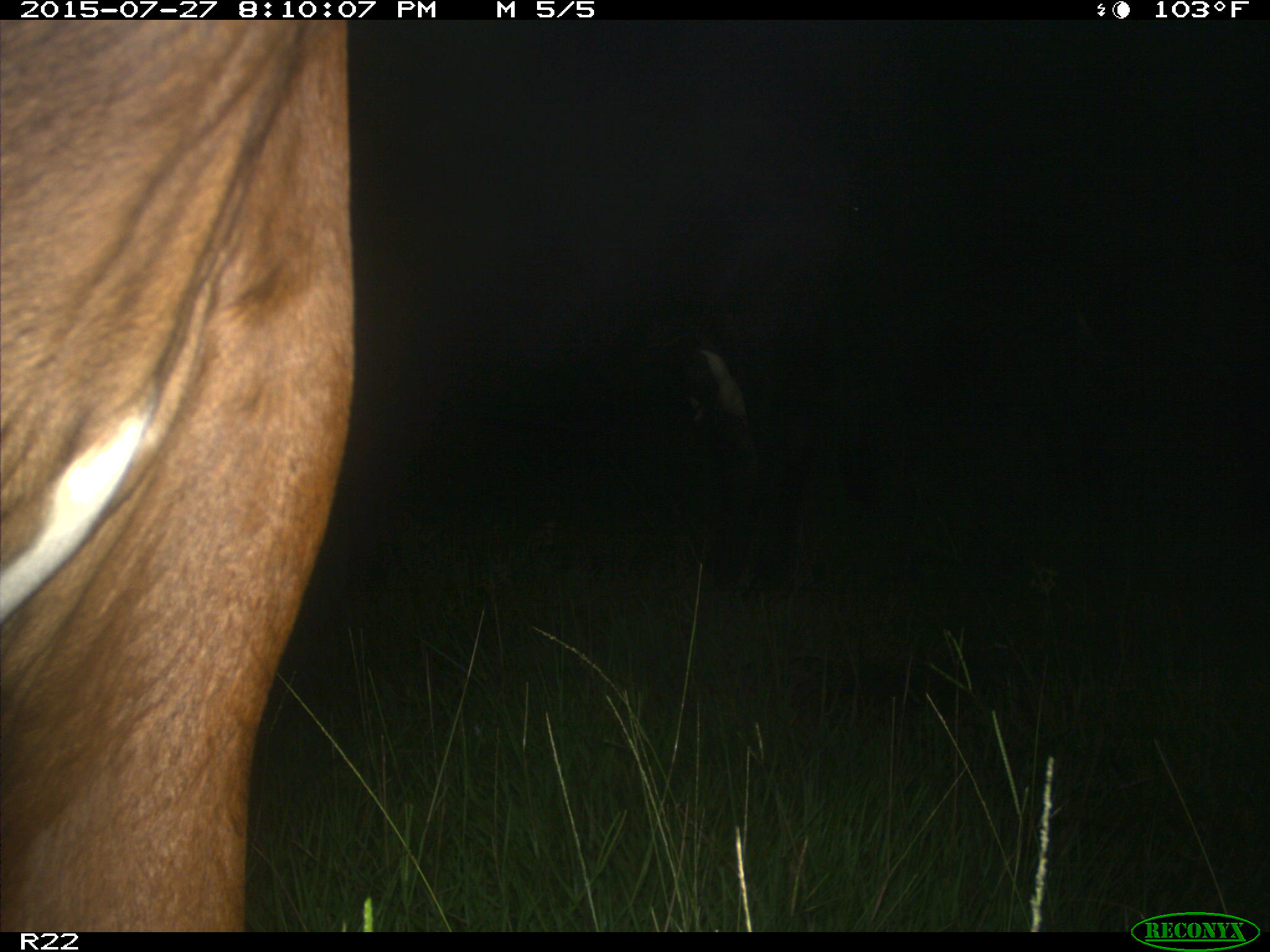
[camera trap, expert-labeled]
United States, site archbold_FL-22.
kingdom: Animalia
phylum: Chordata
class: Mammalia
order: Artiodactyla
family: Suidae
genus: Sus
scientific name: Sus scrofa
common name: wild boar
Sus scrofa (wild boar).